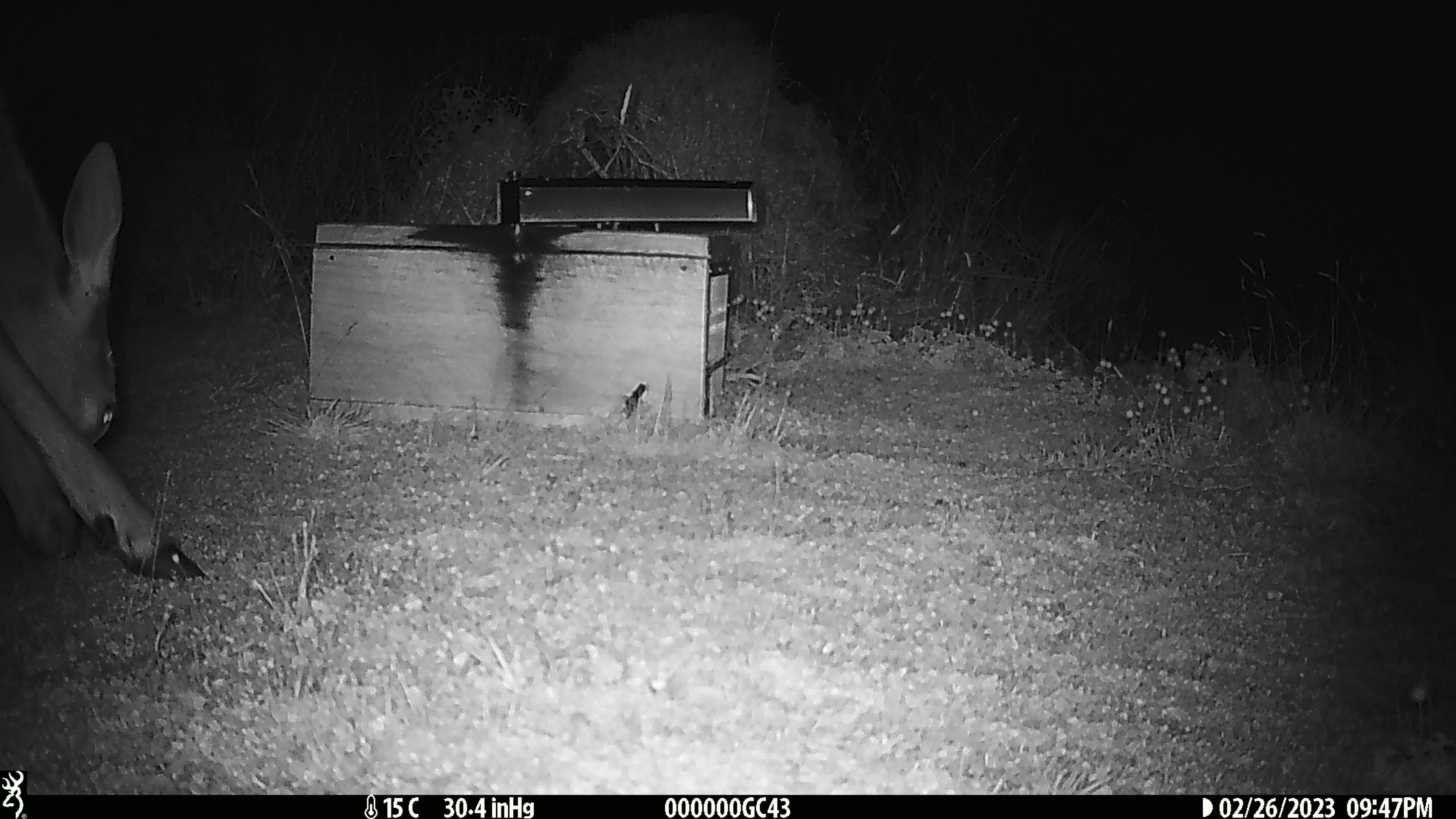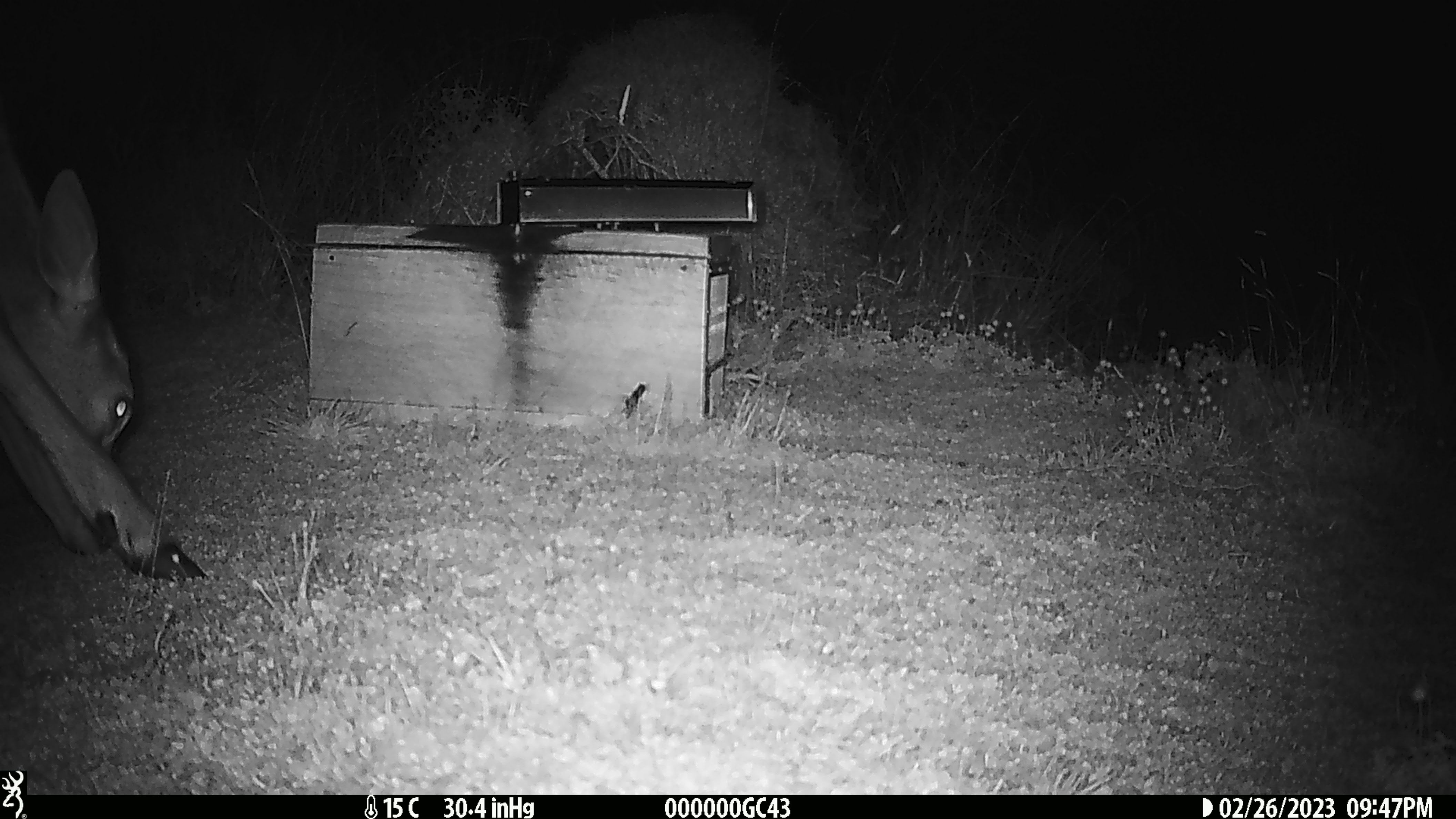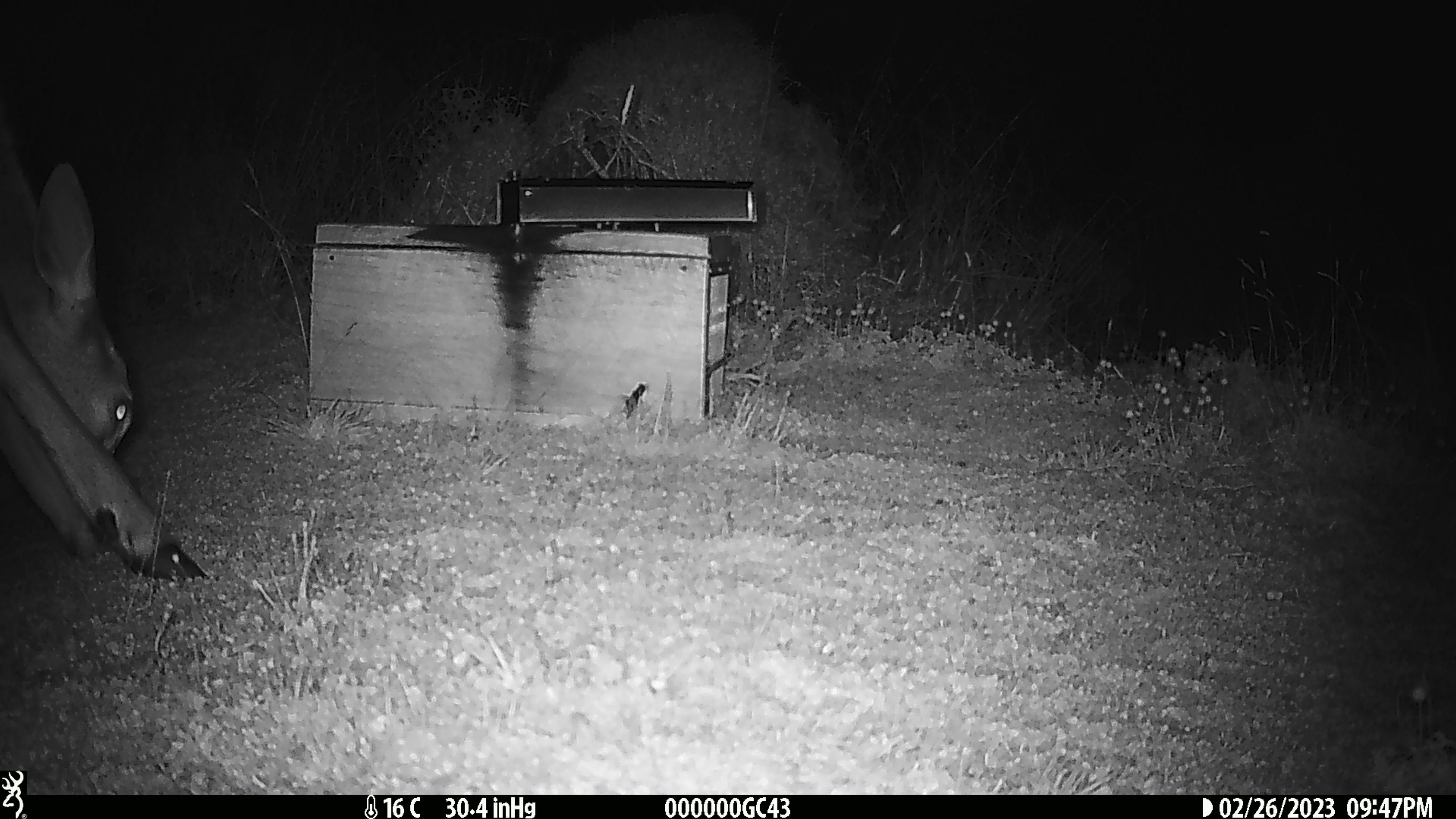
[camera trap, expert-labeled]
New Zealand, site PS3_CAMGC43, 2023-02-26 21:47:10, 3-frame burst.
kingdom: Animalia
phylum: Chordata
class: Mammalia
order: Artiodactyla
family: Cervidae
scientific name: Cervidae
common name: deer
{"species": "deer (Cervidae)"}